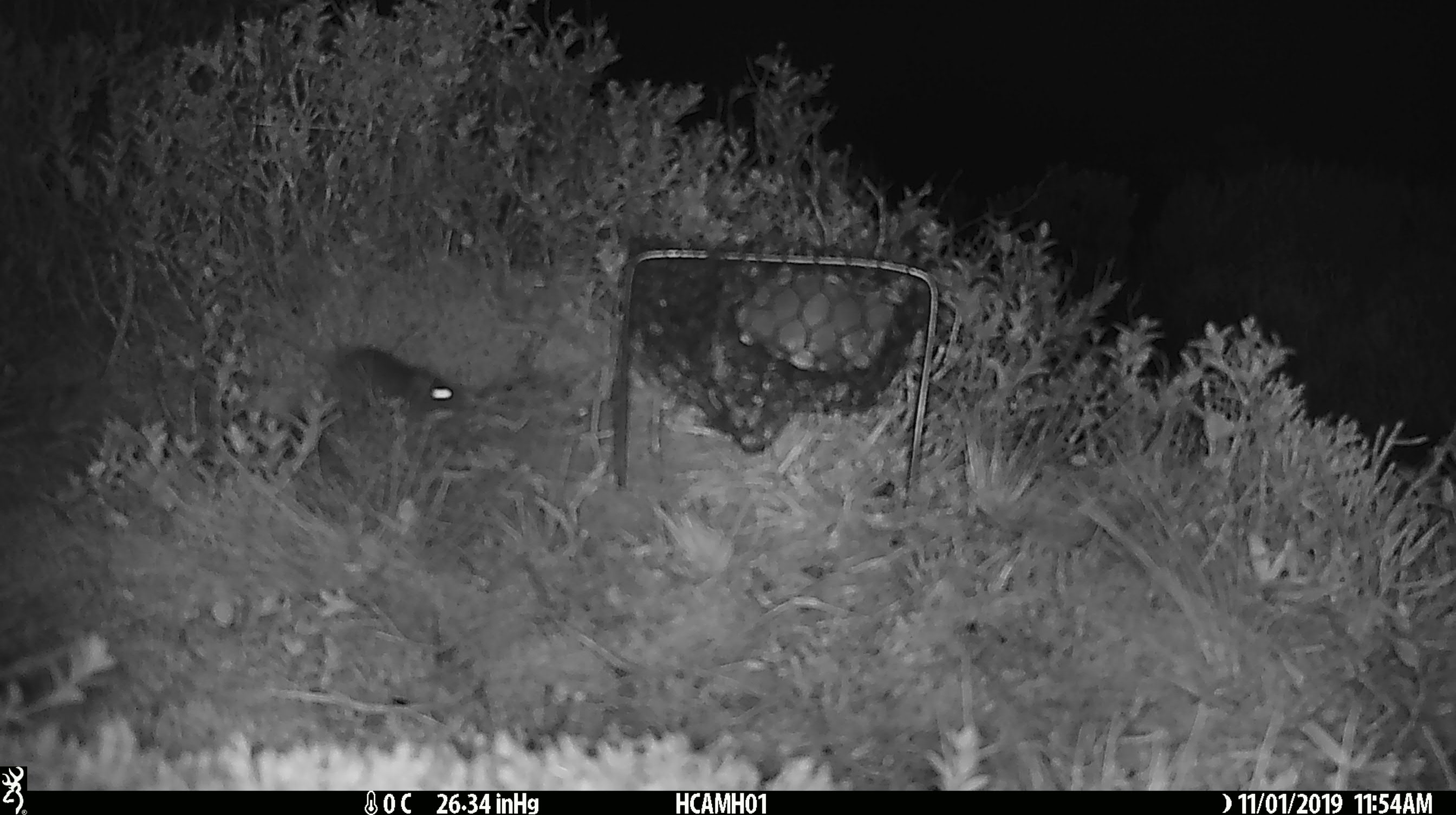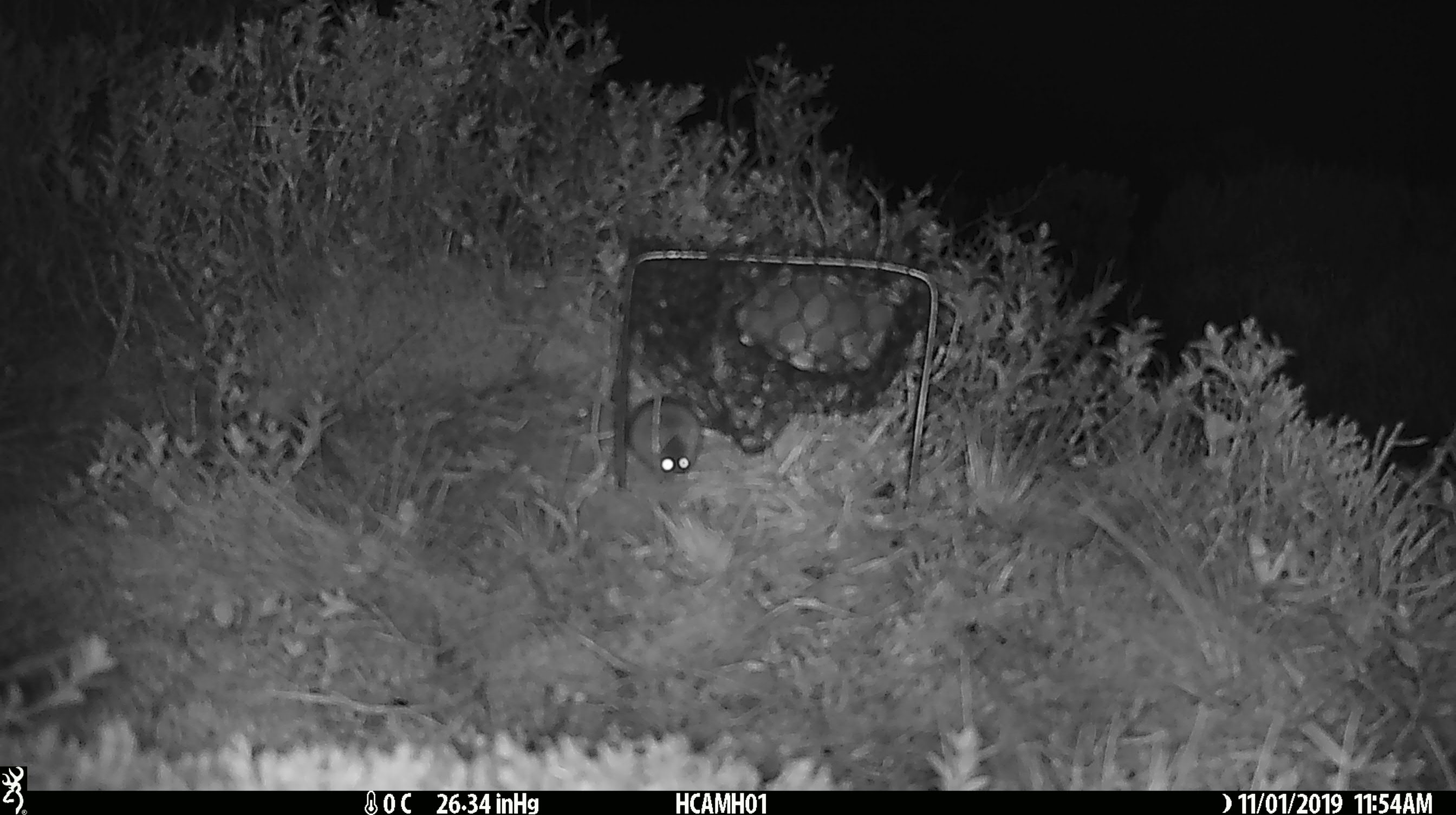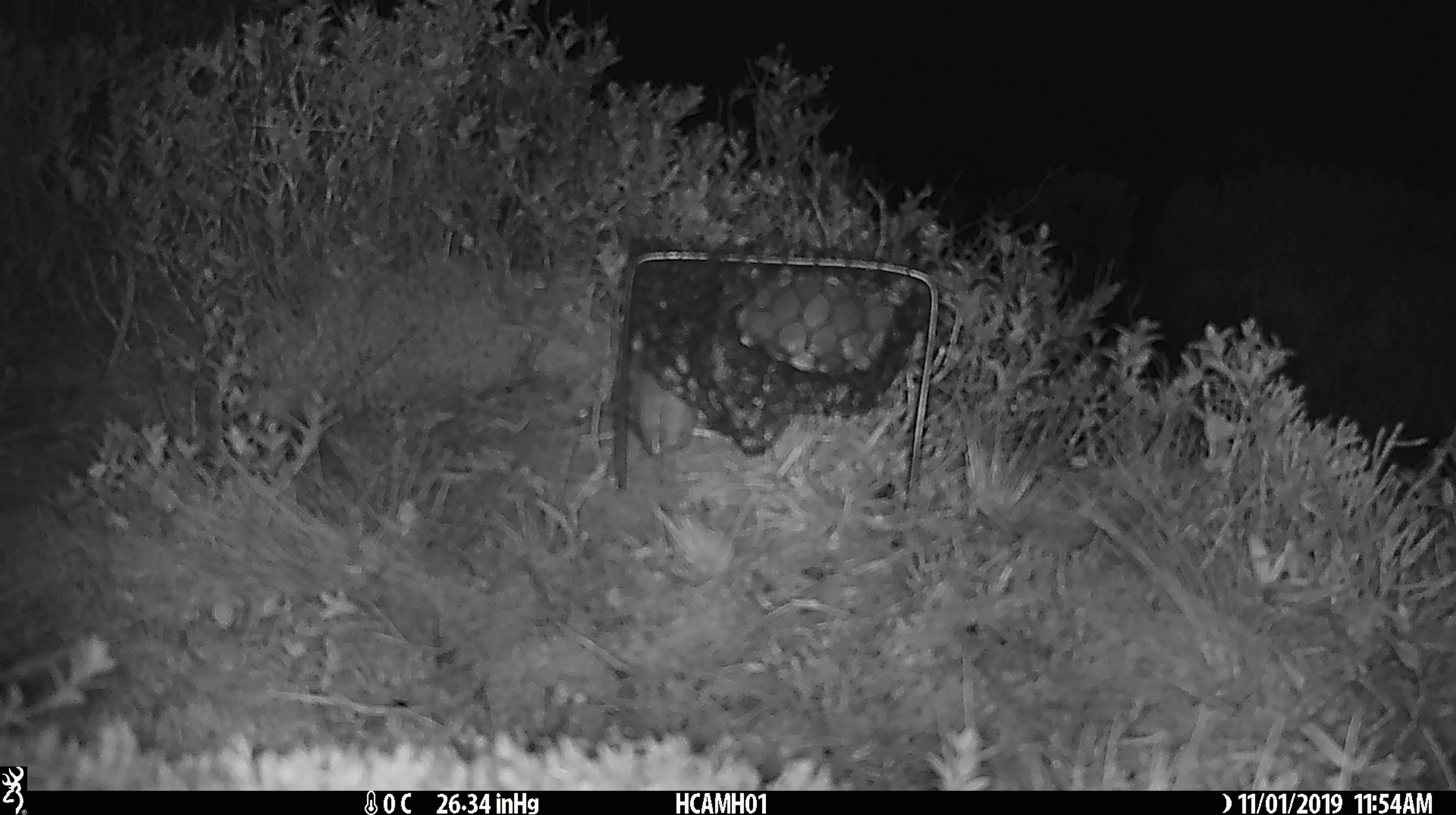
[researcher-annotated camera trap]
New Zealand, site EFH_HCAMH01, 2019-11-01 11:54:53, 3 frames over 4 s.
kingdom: Animalia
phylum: Chordata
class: Mammalia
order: Rodentia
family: Muridae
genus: Mus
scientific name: Mus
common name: mouse